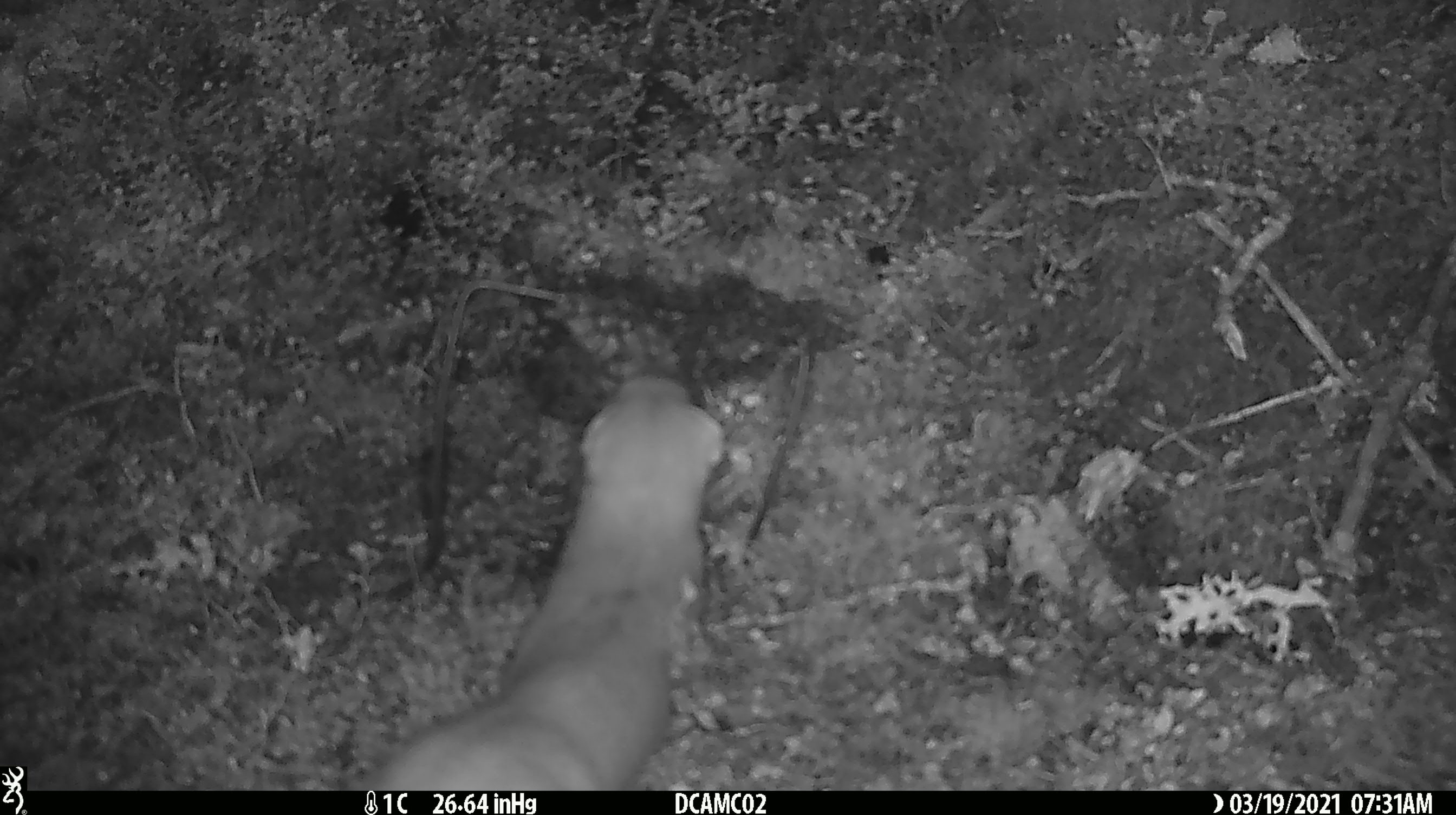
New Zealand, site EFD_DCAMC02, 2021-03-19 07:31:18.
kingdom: Animalia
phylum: Chordata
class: Mammalia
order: Carnivora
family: Mustelidae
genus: Mustela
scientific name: Mustela erminea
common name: stoat